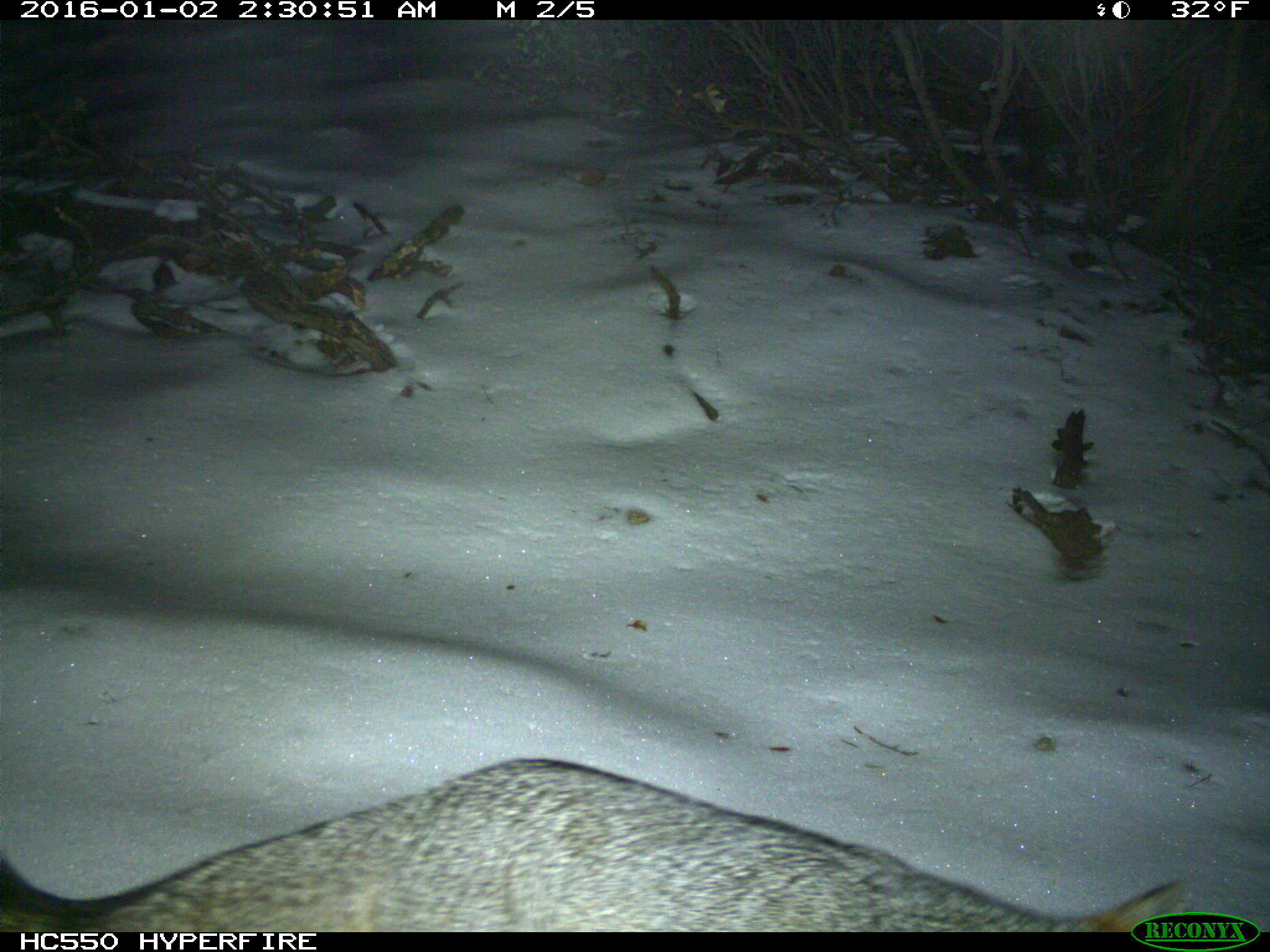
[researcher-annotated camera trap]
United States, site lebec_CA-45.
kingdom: Animalia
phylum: Chordata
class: Mammalia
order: Carnivora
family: Canidae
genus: Urocyon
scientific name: Urocyon cinereoargenteus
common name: gray fox